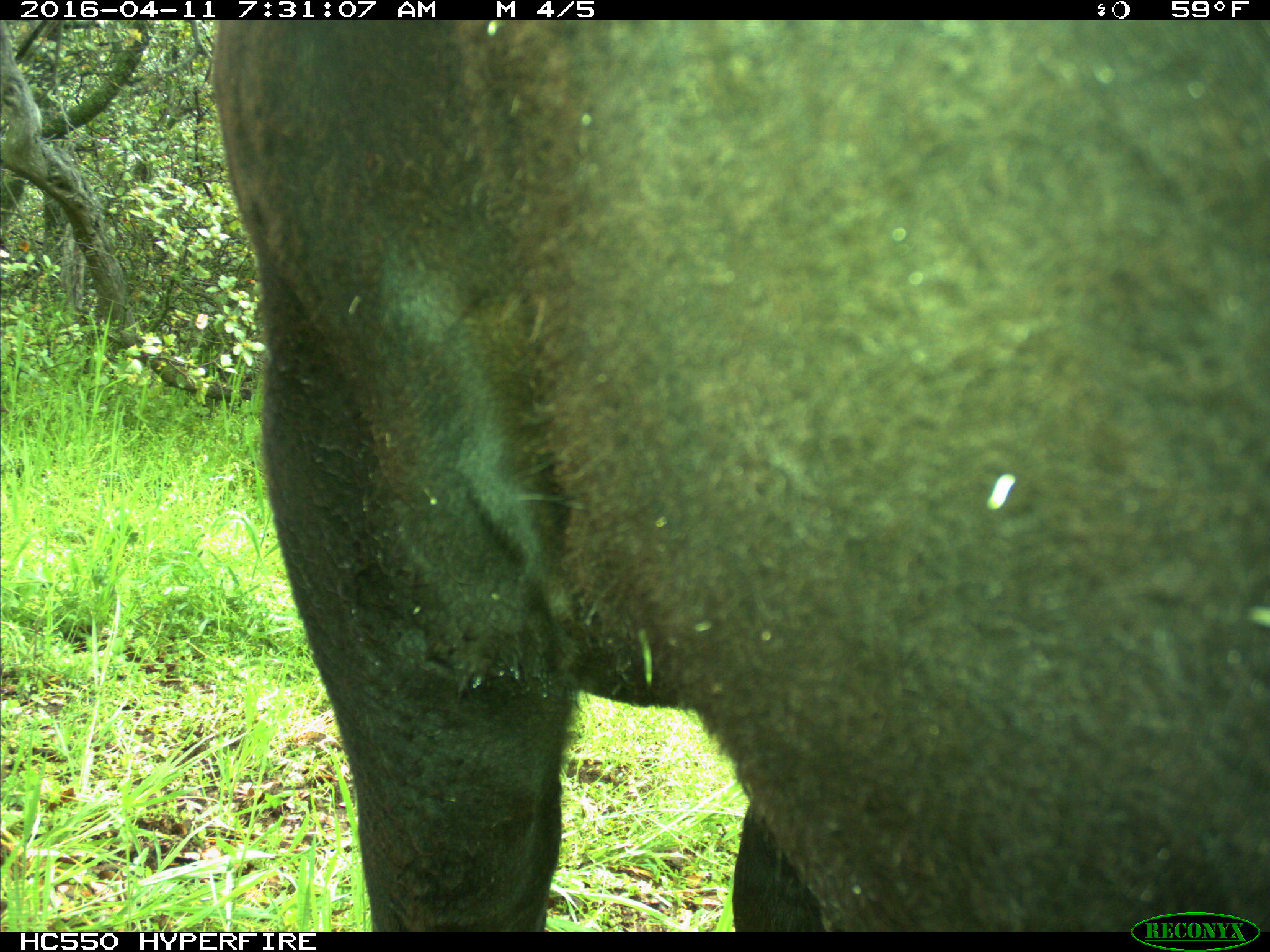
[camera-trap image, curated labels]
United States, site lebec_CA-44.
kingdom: Animalia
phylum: Chordata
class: Mammalia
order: Artiodactyla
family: Bovidae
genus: Bos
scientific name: Bos taurus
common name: domestic cow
Bos taurus (domestic cow).